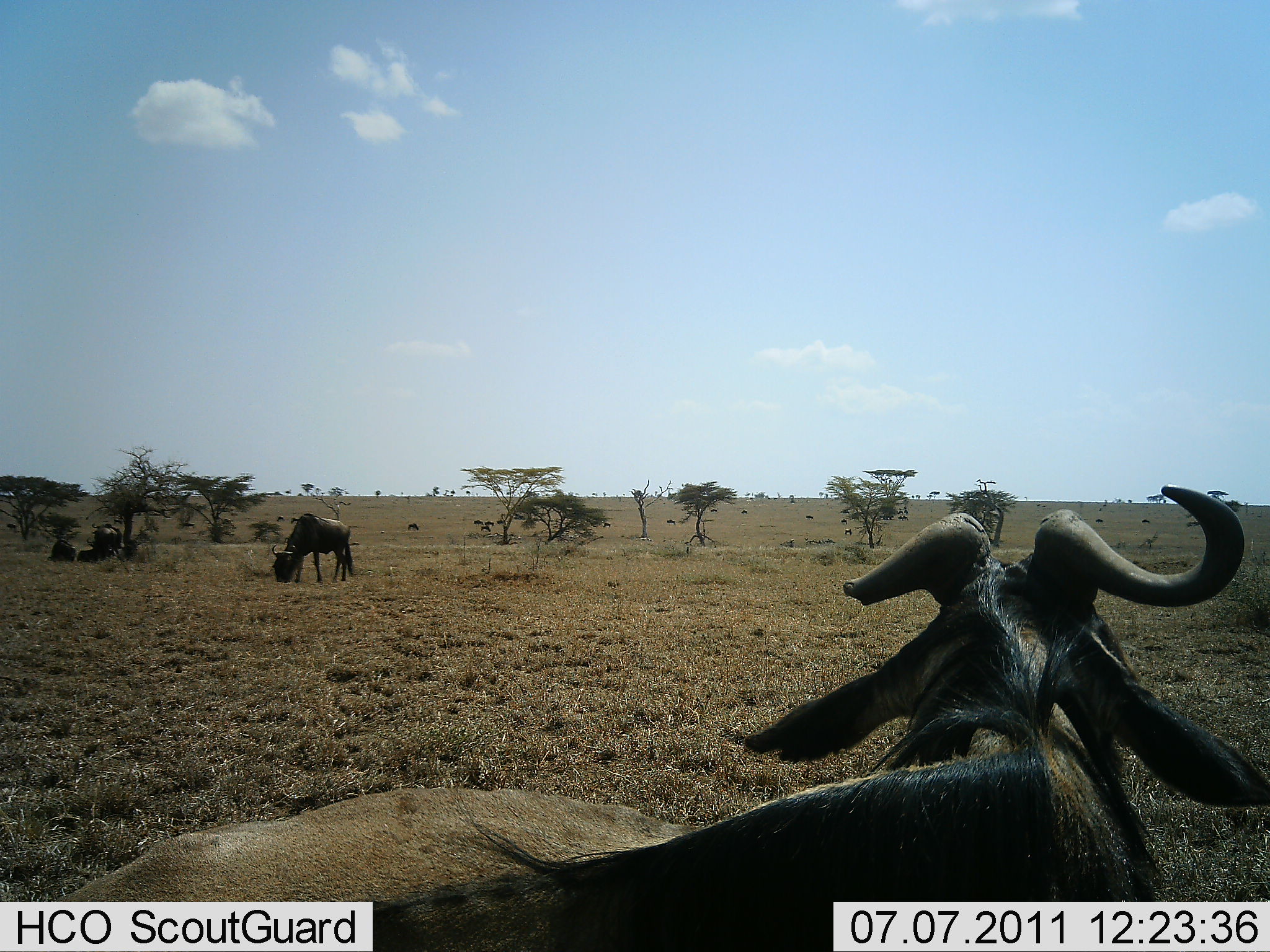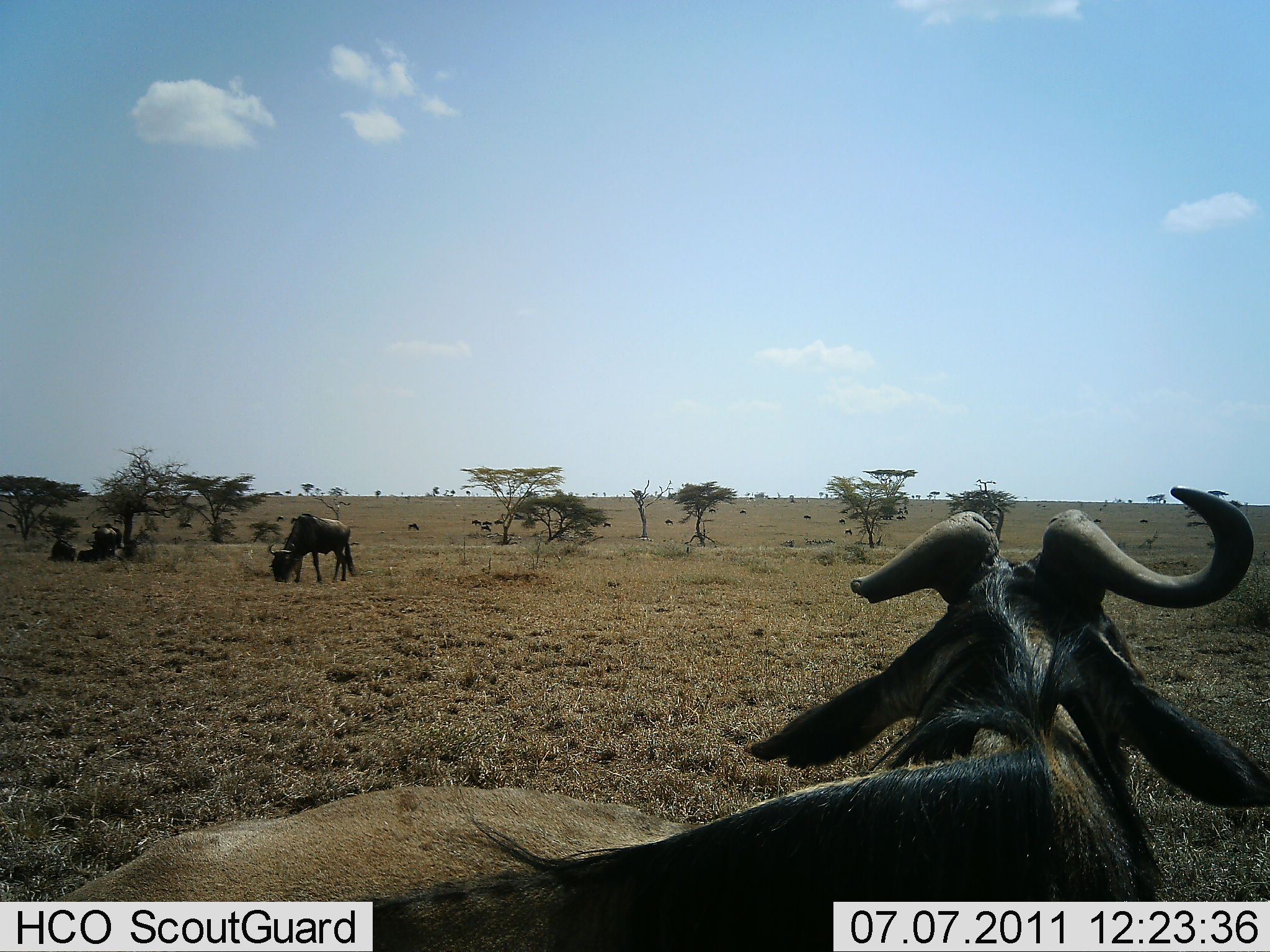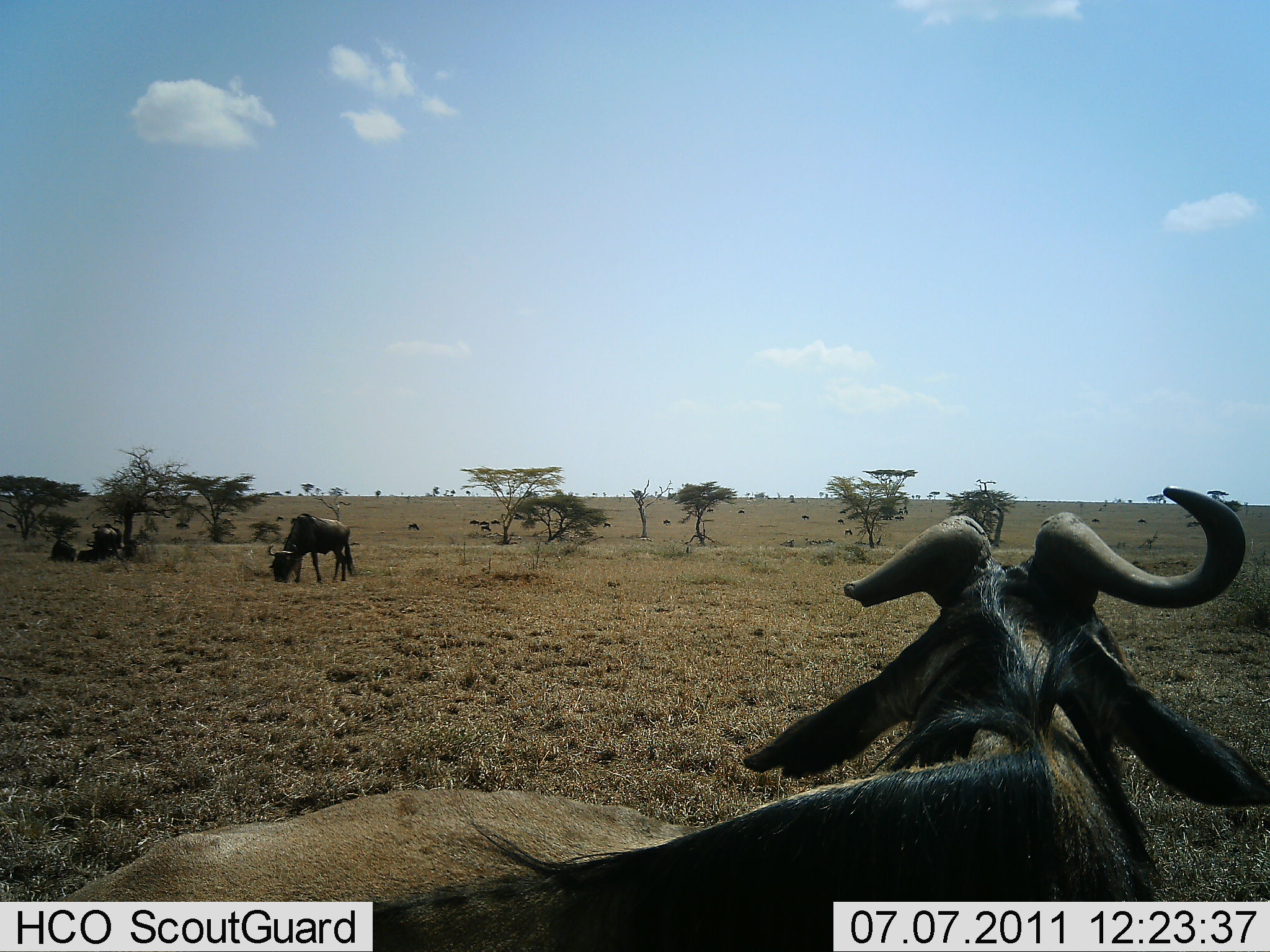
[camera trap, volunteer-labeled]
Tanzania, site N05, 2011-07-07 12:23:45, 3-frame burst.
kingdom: Animalia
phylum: Chordata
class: Mammalia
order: Artiodactyla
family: Bovidae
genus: Connochaetes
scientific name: Connochaetes taurinus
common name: blue wildebeest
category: wildebeest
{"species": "wildebeest (blue wildebeest) (Connochaetes taurinus)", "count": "4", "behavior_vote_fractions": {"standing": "30%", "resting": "40%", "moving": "20%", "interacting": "10%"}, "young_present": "0%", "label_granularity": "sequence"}